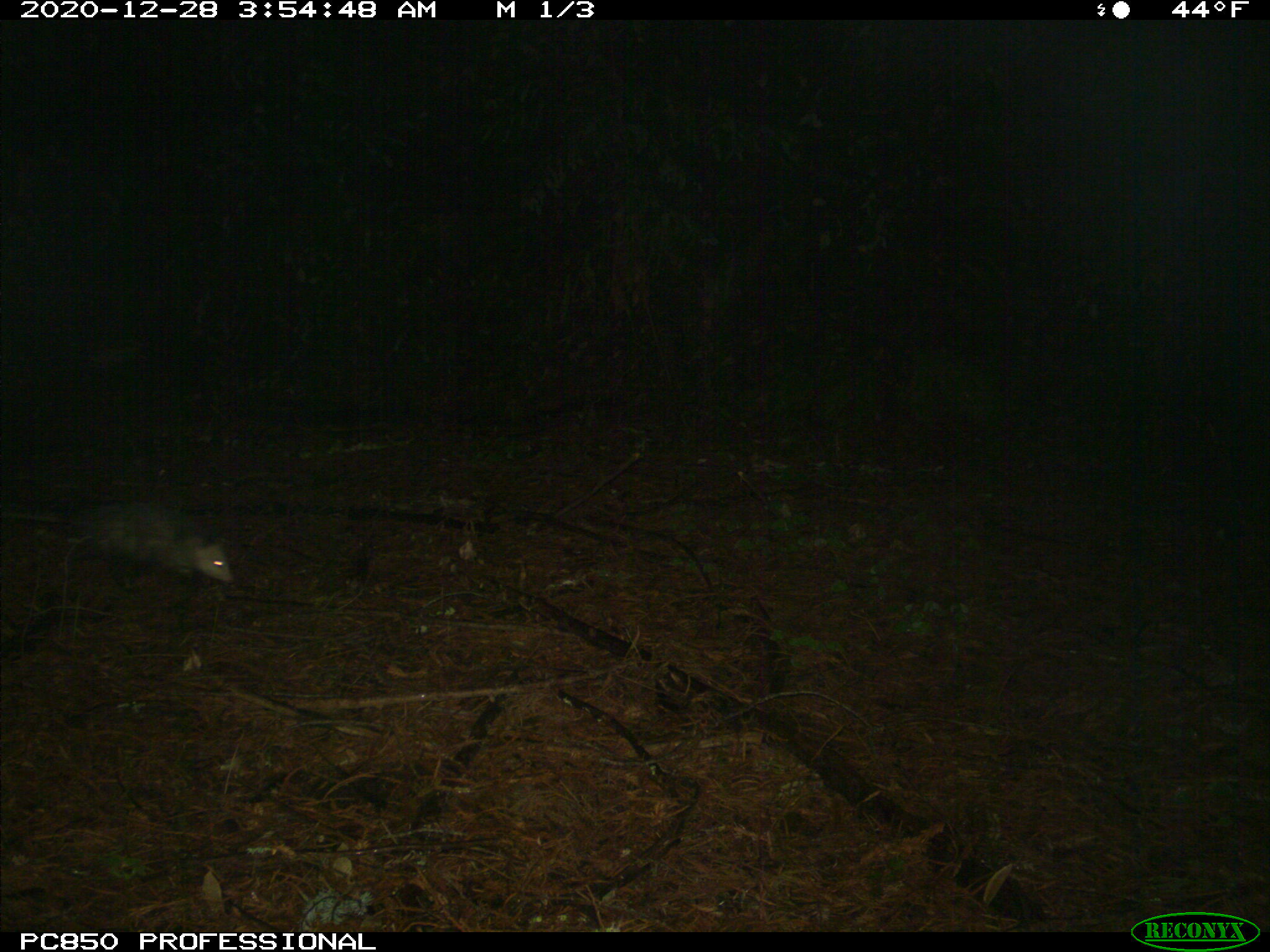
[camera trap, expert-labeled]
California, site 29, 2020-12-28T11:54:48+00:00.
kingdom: Animalia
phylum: Chordata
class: Mammalia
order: Didelphimorphia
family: Didelphidae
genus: Didelphis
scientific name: Didelphis virginiana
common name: virginia opossum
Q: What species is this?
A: Virginia opossum (Didelphis virginiana).